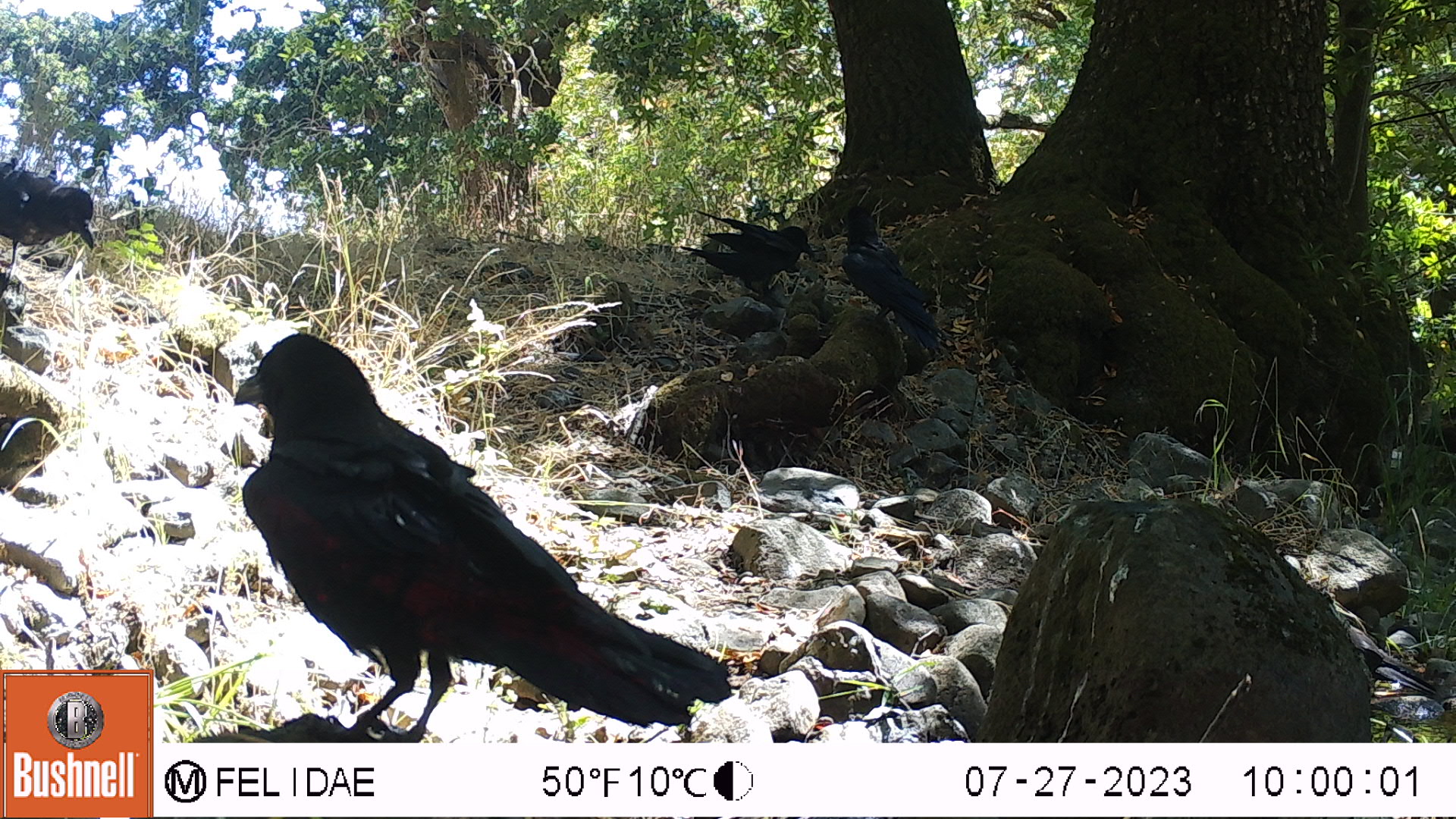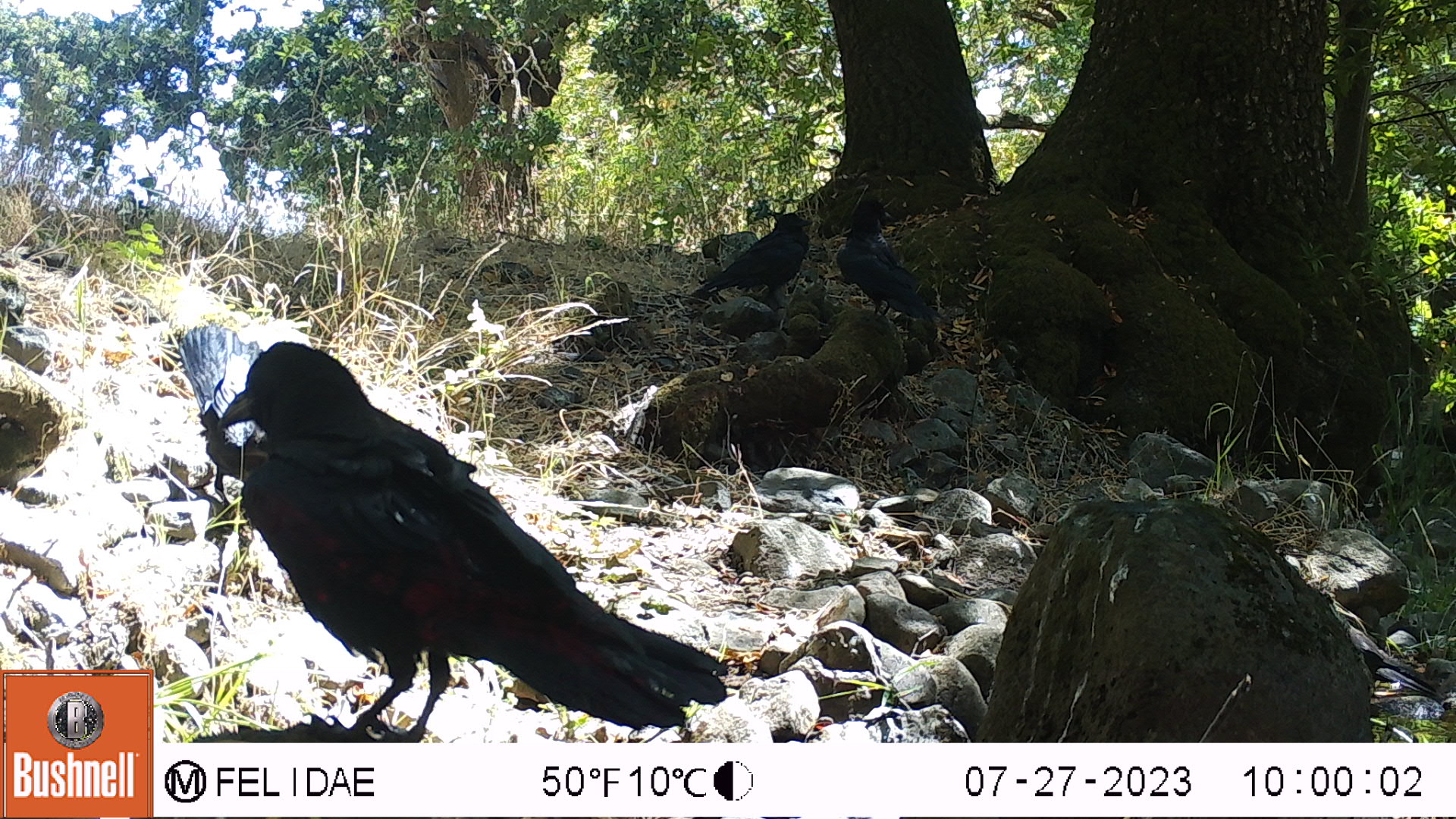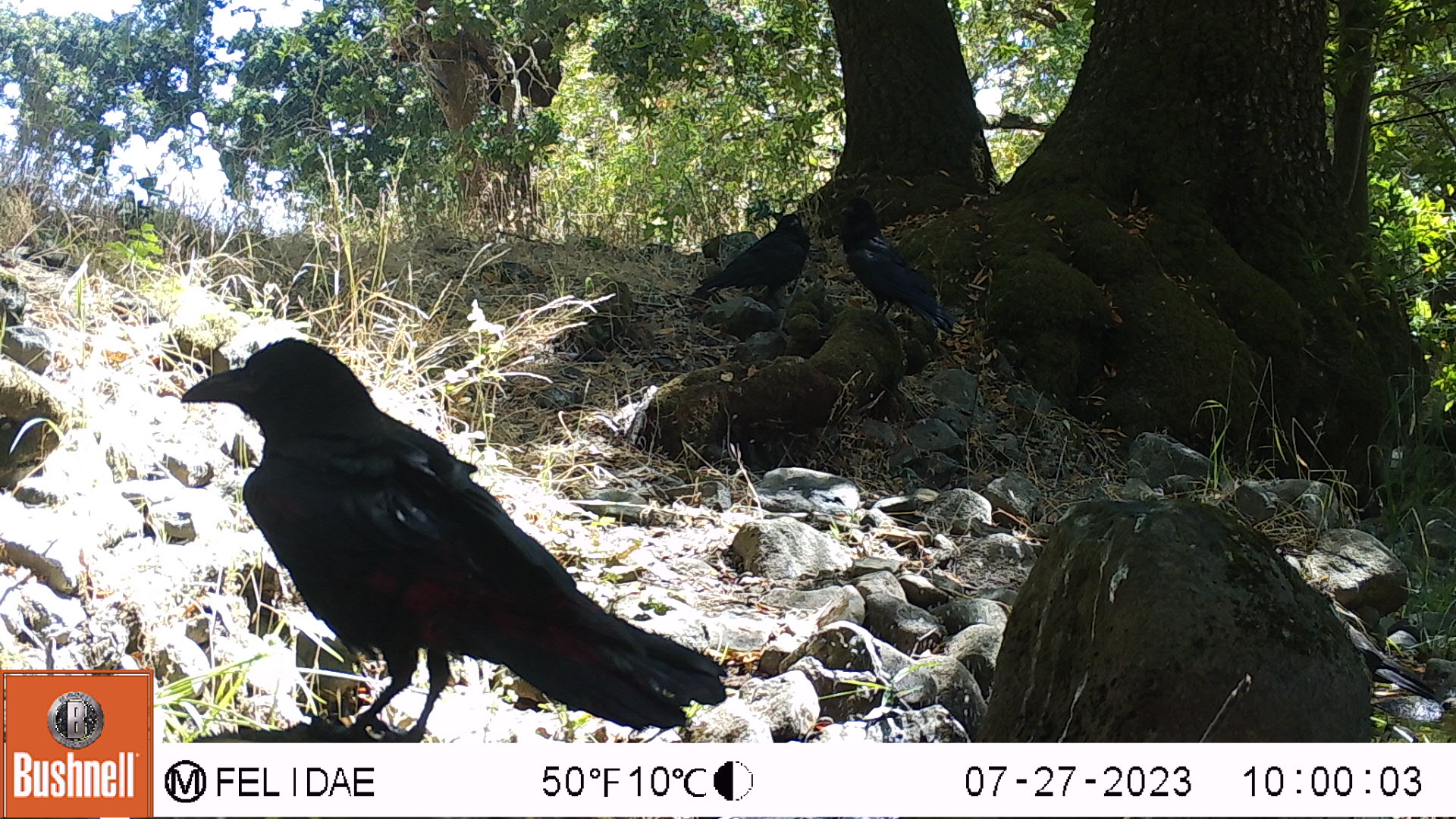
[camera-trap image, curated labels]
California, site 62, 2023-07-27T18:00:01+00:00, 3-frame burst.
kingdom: Animalia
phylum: Chordata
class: Aves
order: Passeriformes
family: Corvidae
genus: Corvus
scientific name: Corvus brachyrhynchos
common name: american crow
American crow (Corvus brachyrhynchos).